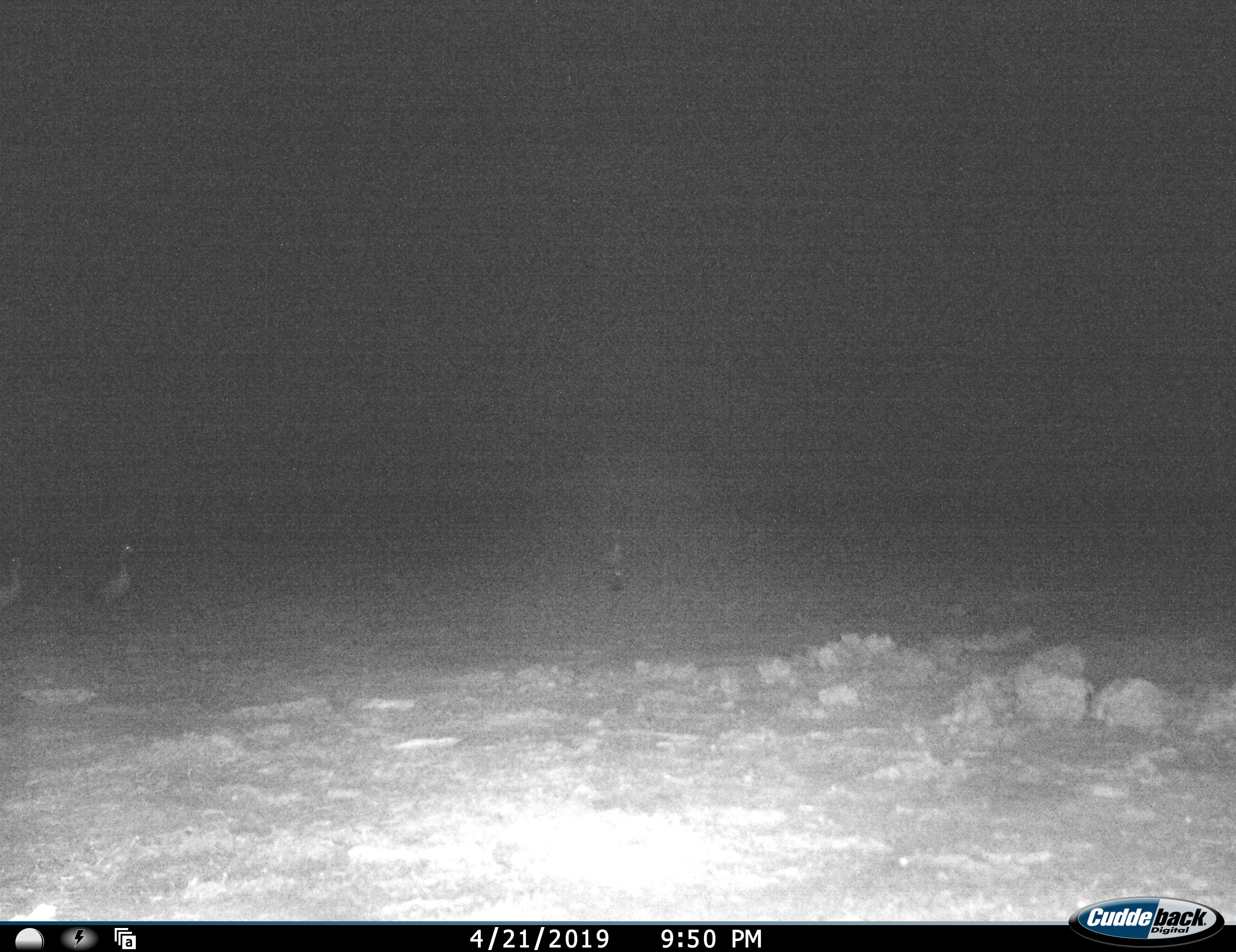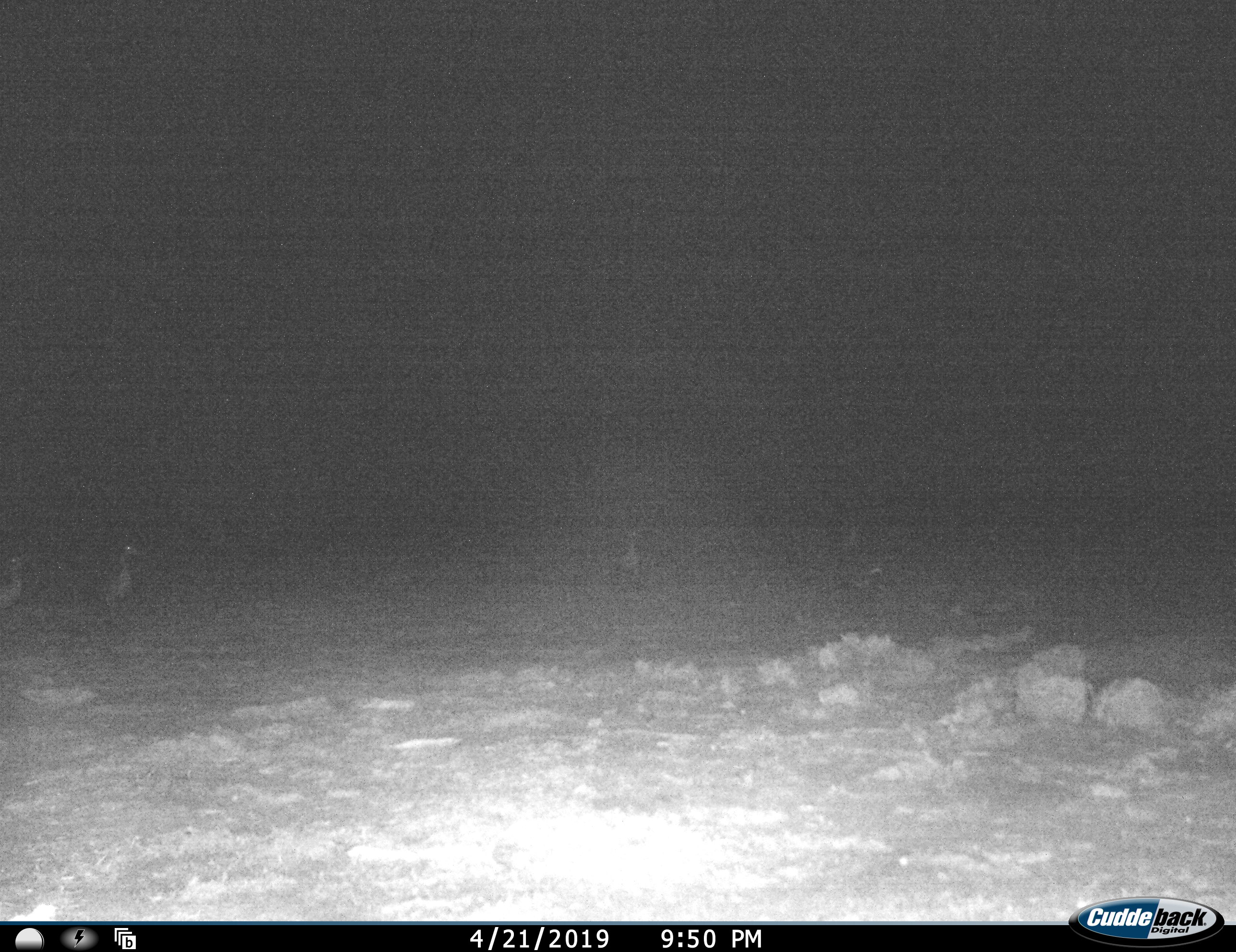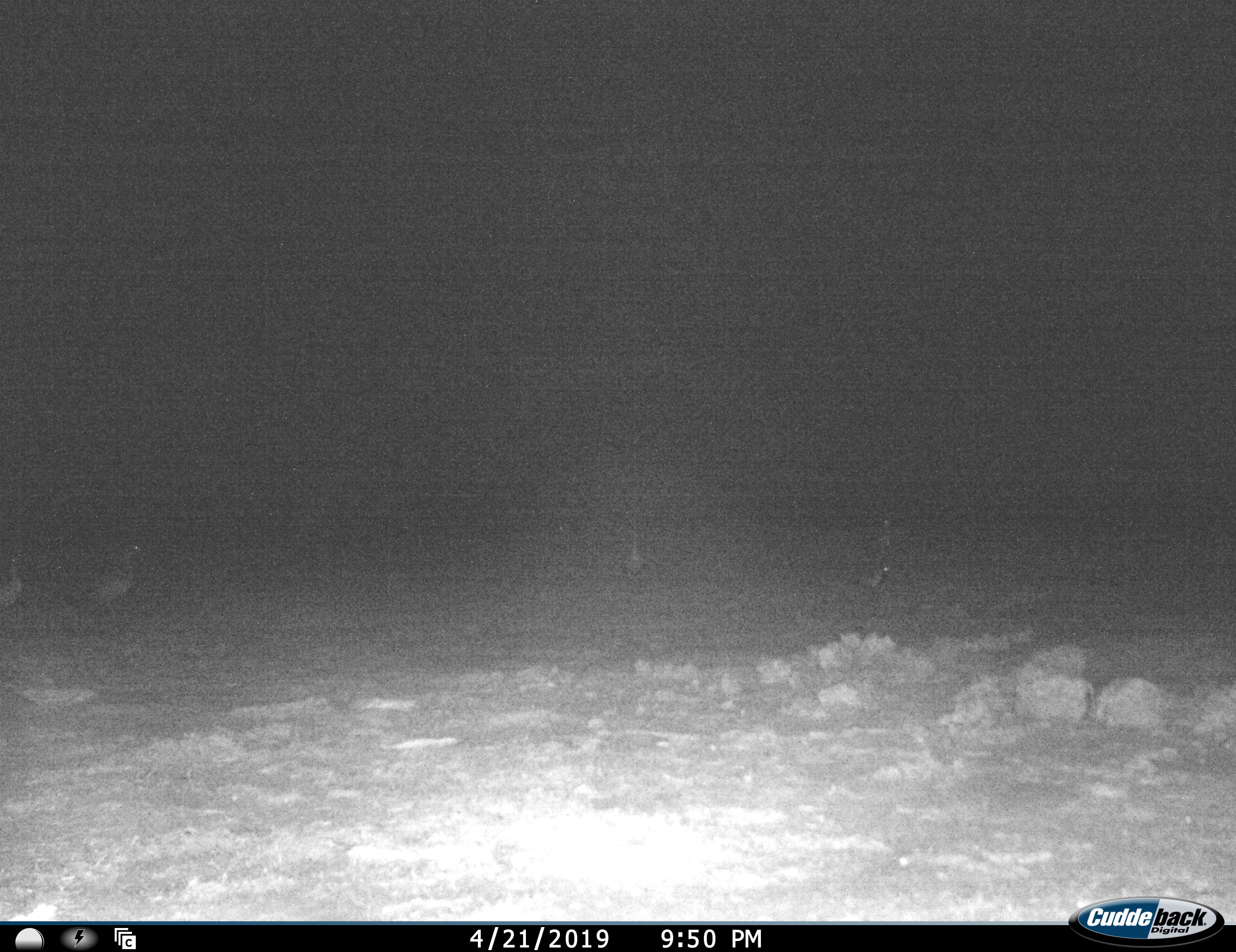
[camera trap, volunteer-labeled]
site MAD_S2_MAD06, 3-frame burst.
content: unidentified animal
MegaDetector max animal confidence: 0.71